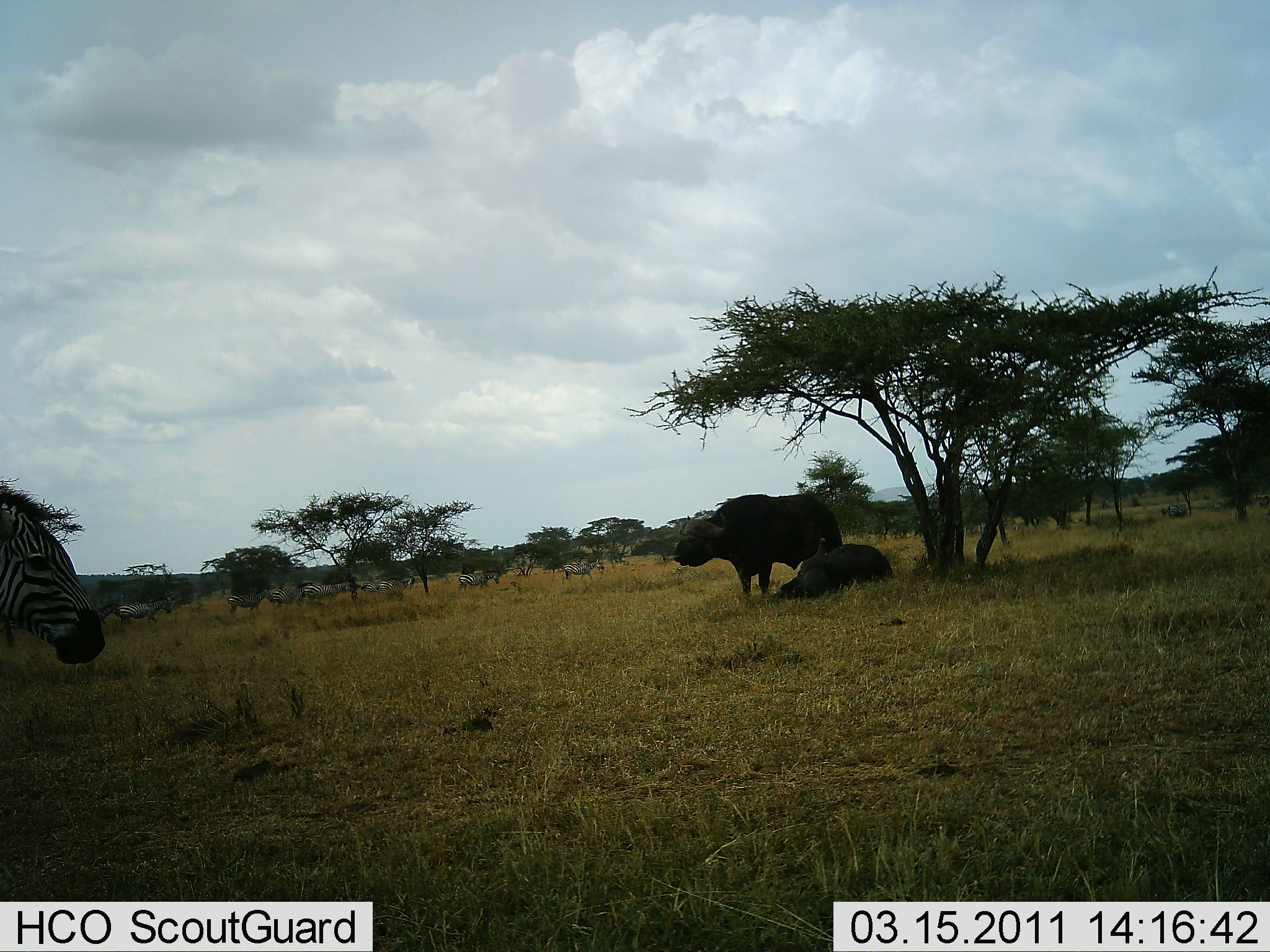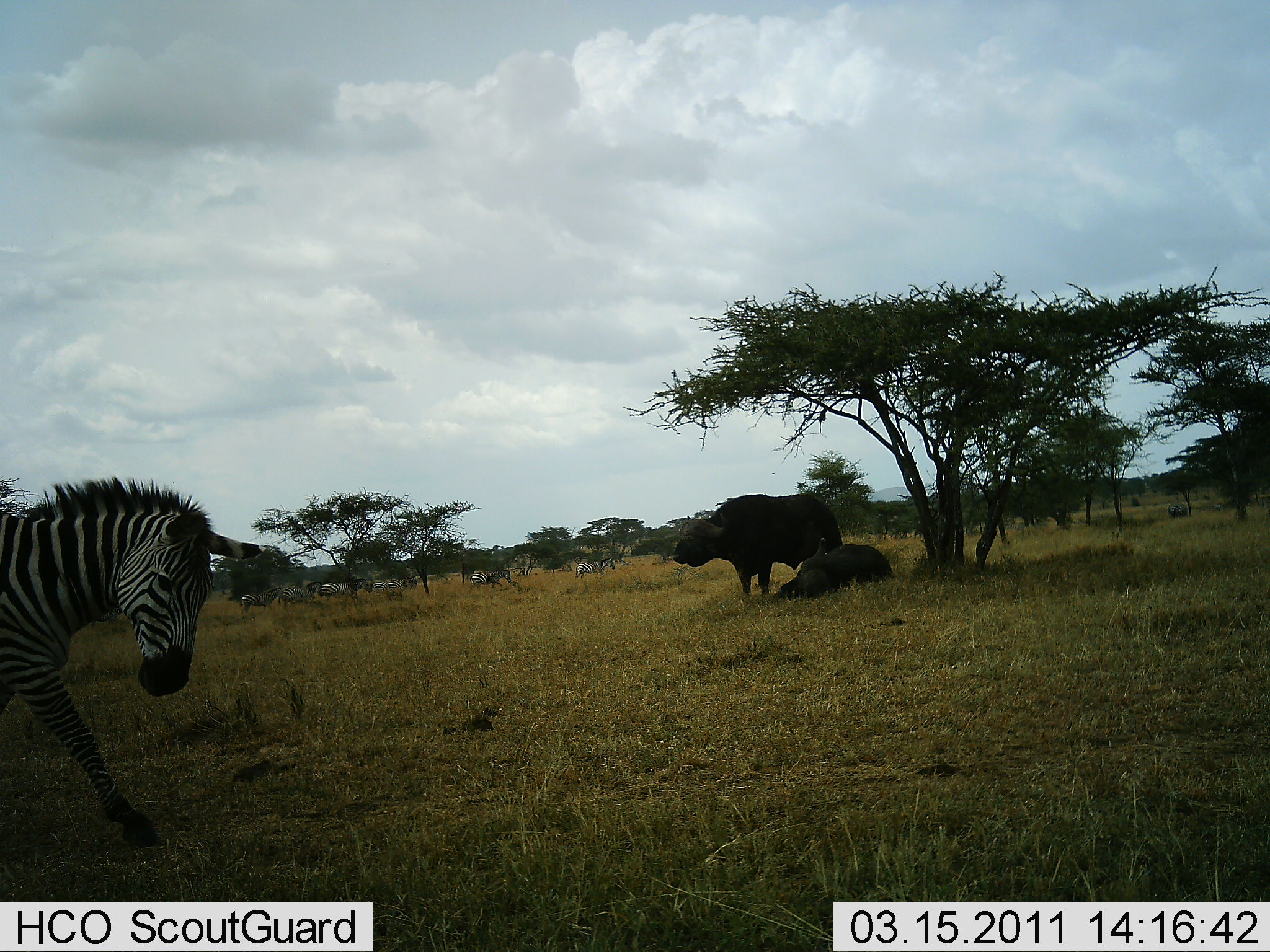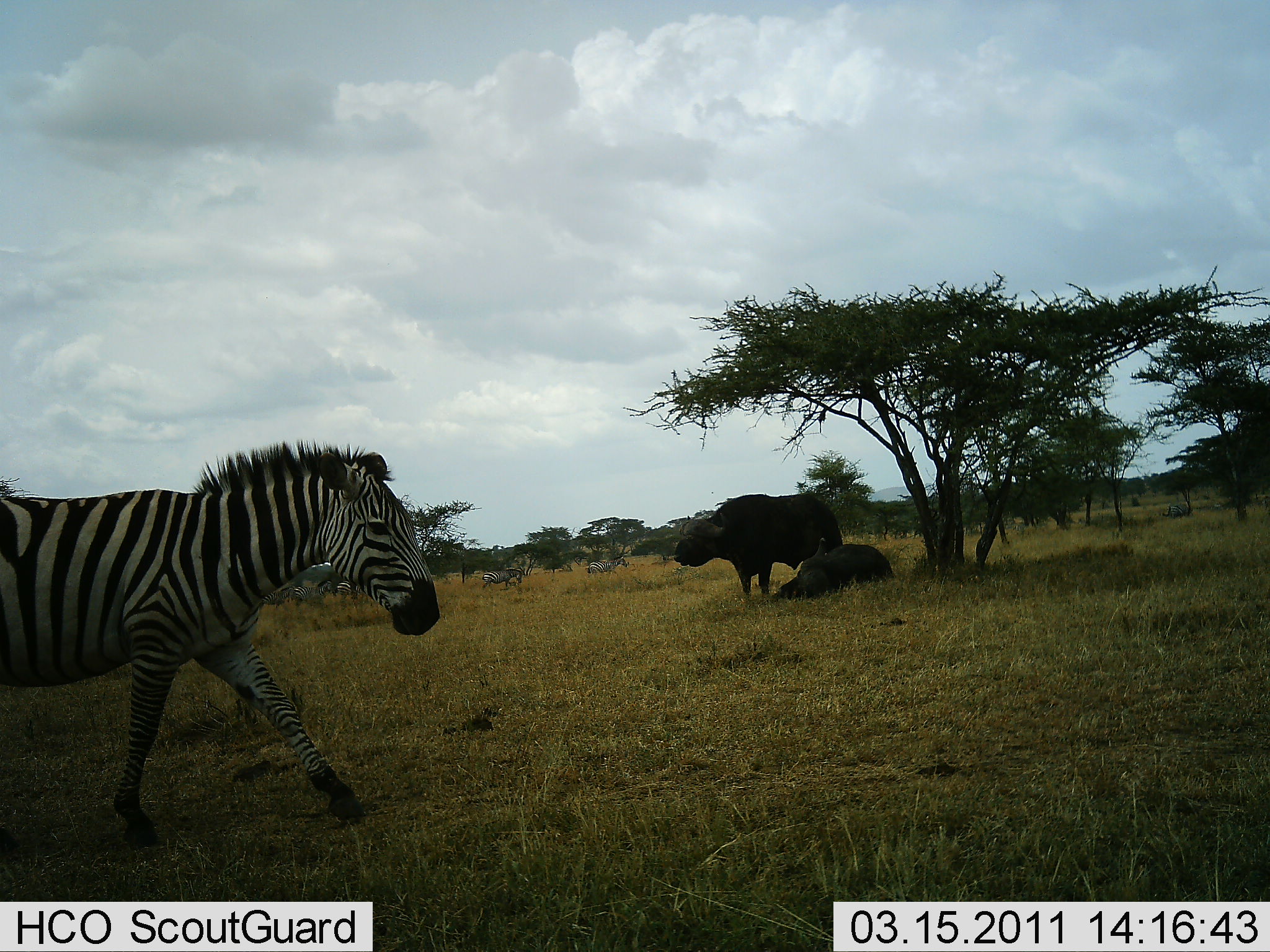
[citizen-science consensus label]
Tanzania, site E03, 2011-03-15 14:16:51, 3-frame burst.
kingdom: Animalia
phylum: Chordata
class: Mammalia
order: Artiodactyla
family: Bovidae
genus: Syncerus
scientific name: Syncerus caffer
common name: cape buffalo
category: buffalo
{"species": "buffalo (cape buffalo) (Syncerus caffer)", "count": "2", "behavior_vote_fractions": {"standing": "80%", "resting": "90%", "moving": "0%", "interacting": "0%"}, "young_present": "0%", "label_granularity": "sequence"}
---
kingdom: Animalia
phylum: Chordata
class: Mammalia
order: Perissodactyla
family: Equidae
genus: Equus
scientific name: Equus quagga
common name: plains zebra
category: zebra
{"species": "zebra (plains zebra) (Equus quagga)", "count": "11-50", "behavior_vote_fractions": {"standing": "10%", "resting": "0%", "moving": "100%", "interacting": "0%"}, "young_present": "0%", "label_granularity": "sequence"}